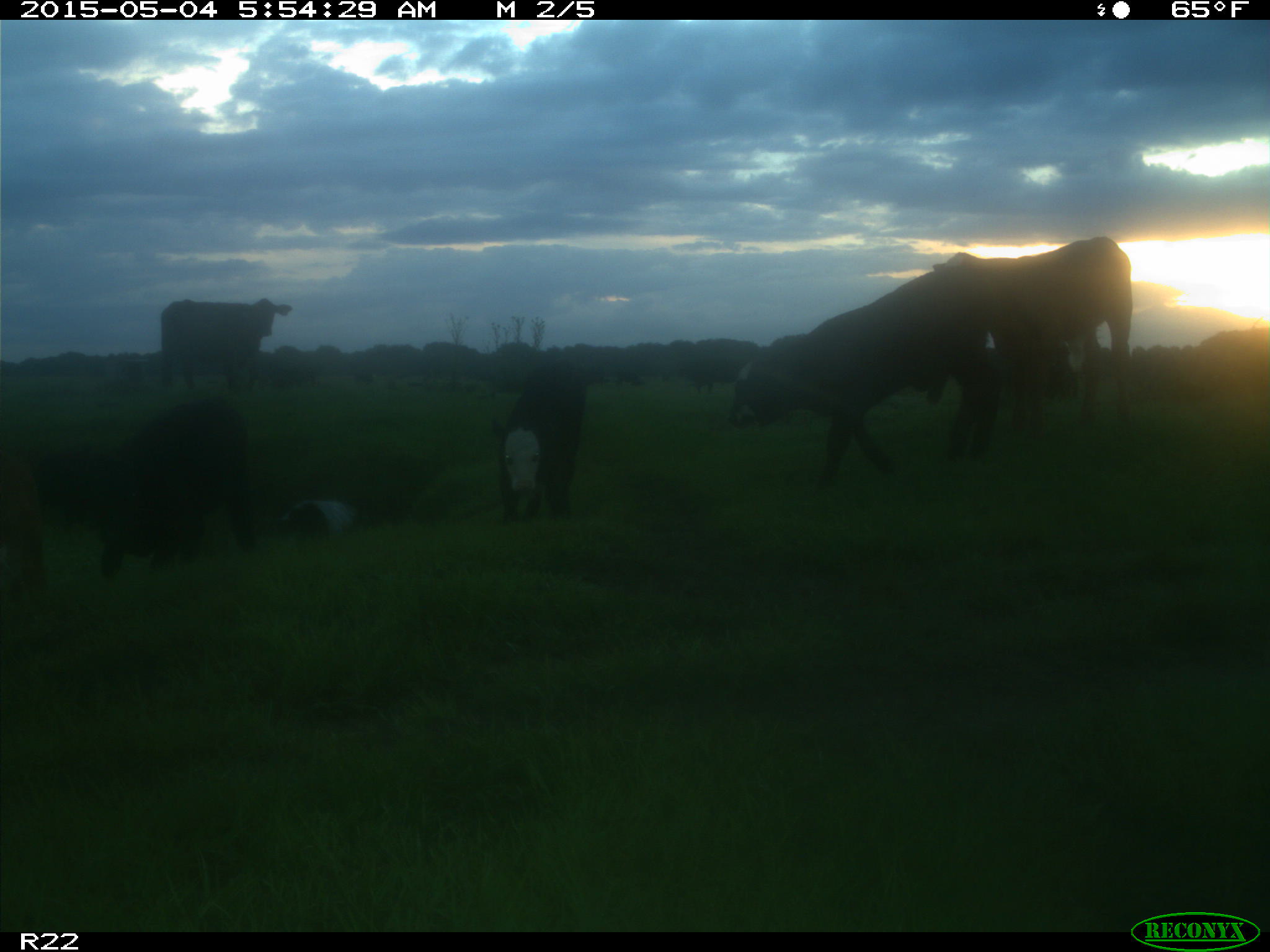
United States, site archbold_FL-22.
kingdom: Animalia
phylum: Chordata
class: Mammalia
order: Artiodactyla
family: Bovidae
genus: Bos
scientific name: Bos taurus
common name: domestic cow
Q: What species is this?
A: Bos taurus (domestic cow).